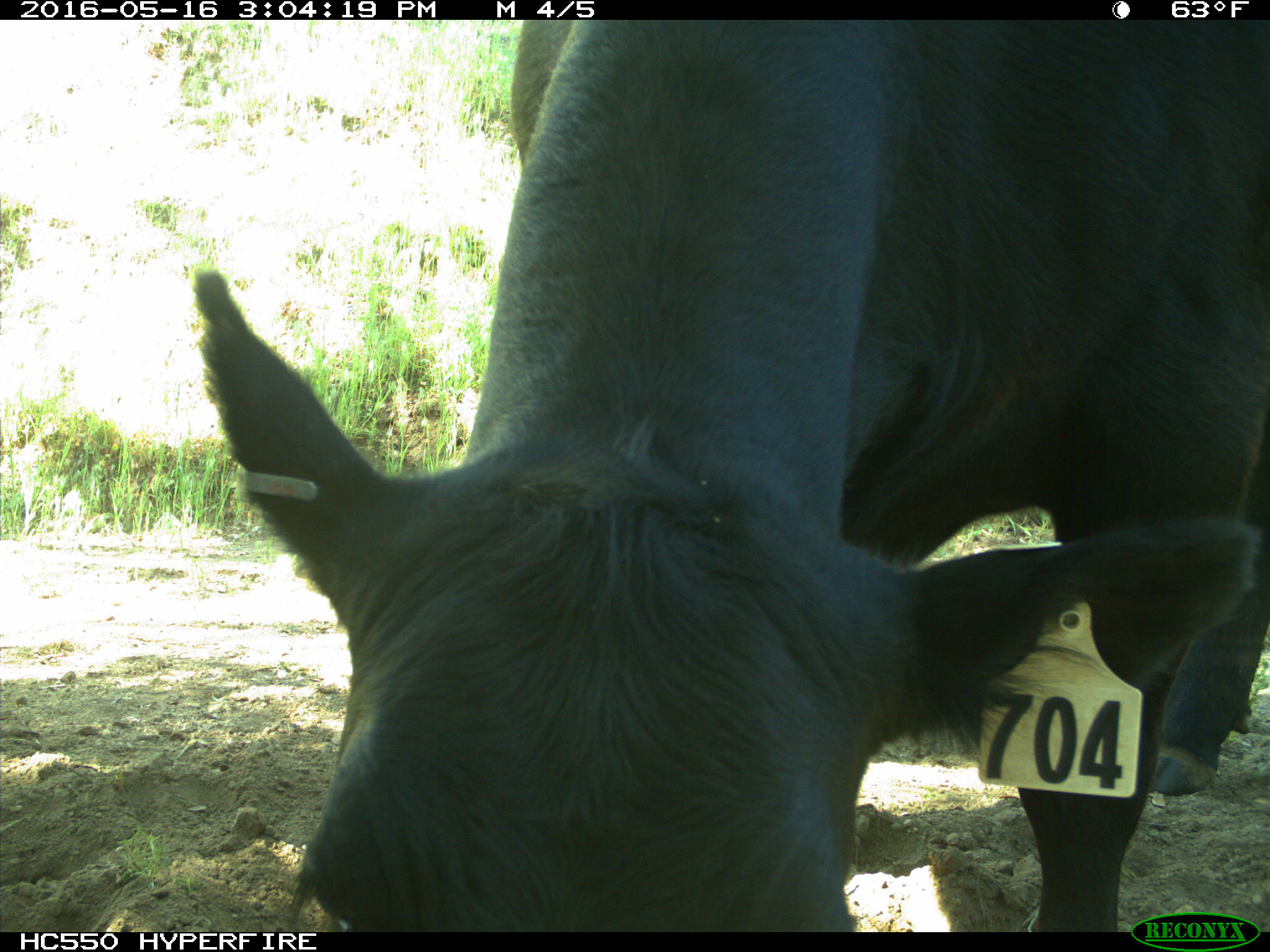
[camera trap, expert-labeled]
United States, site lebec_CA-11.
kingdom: Animalia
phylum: Chordata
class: Mammalia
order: Artiodactyla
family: Bovidae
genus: Bos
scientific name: Bos taurus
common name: domestic cow